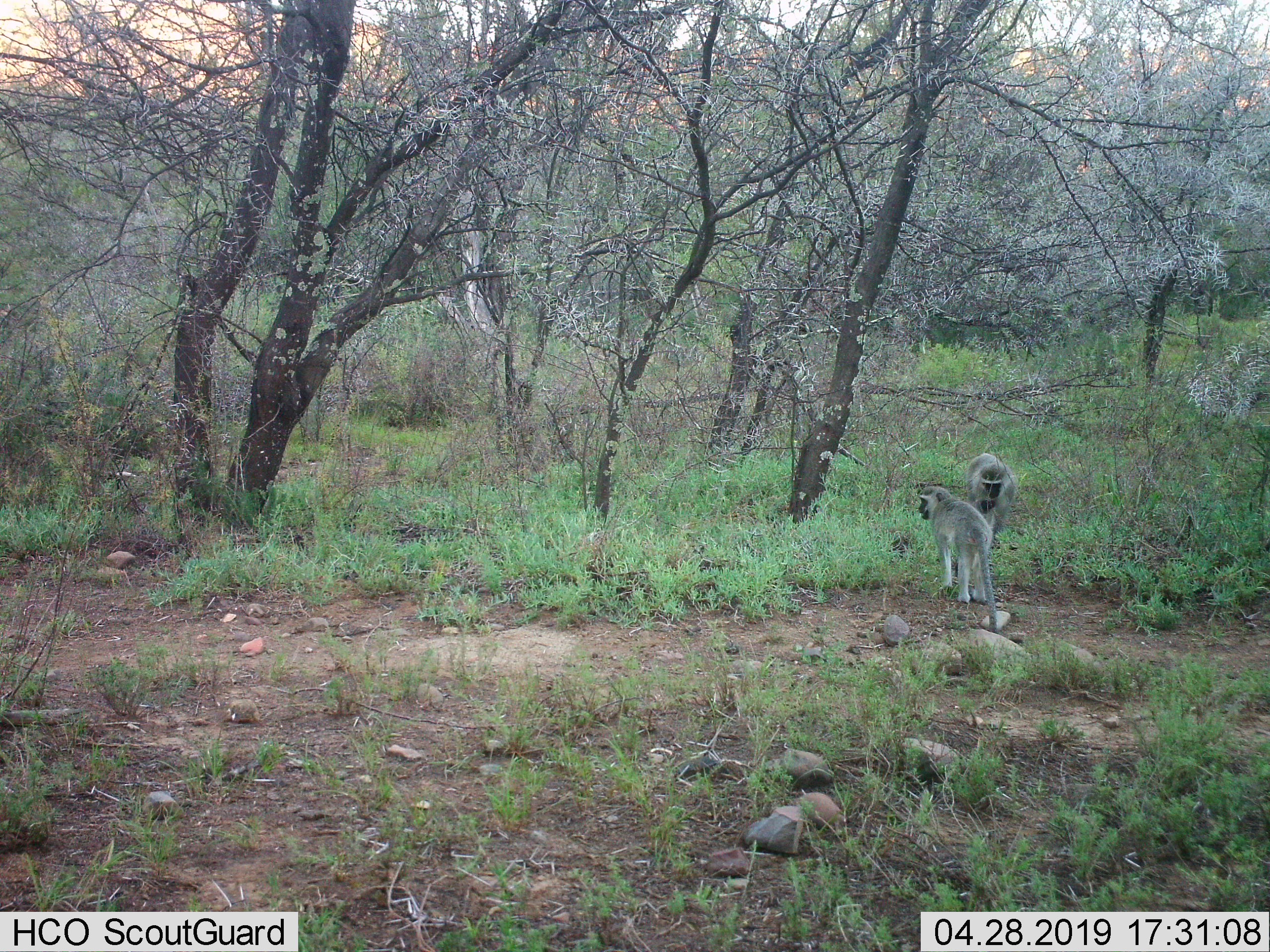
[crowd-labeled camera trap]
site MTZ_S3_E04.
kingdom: Animalia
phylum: Chordata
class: Mammalia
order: Primates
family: Cercopithecidae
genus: Chlorocebus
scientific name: Chlorocebus pygerythrus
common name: vervet monkey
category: monkeyvervet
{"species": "monkeyvervet (vervet monkey) (Chlorocebus pygerythrus)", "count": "2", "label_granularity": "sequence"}